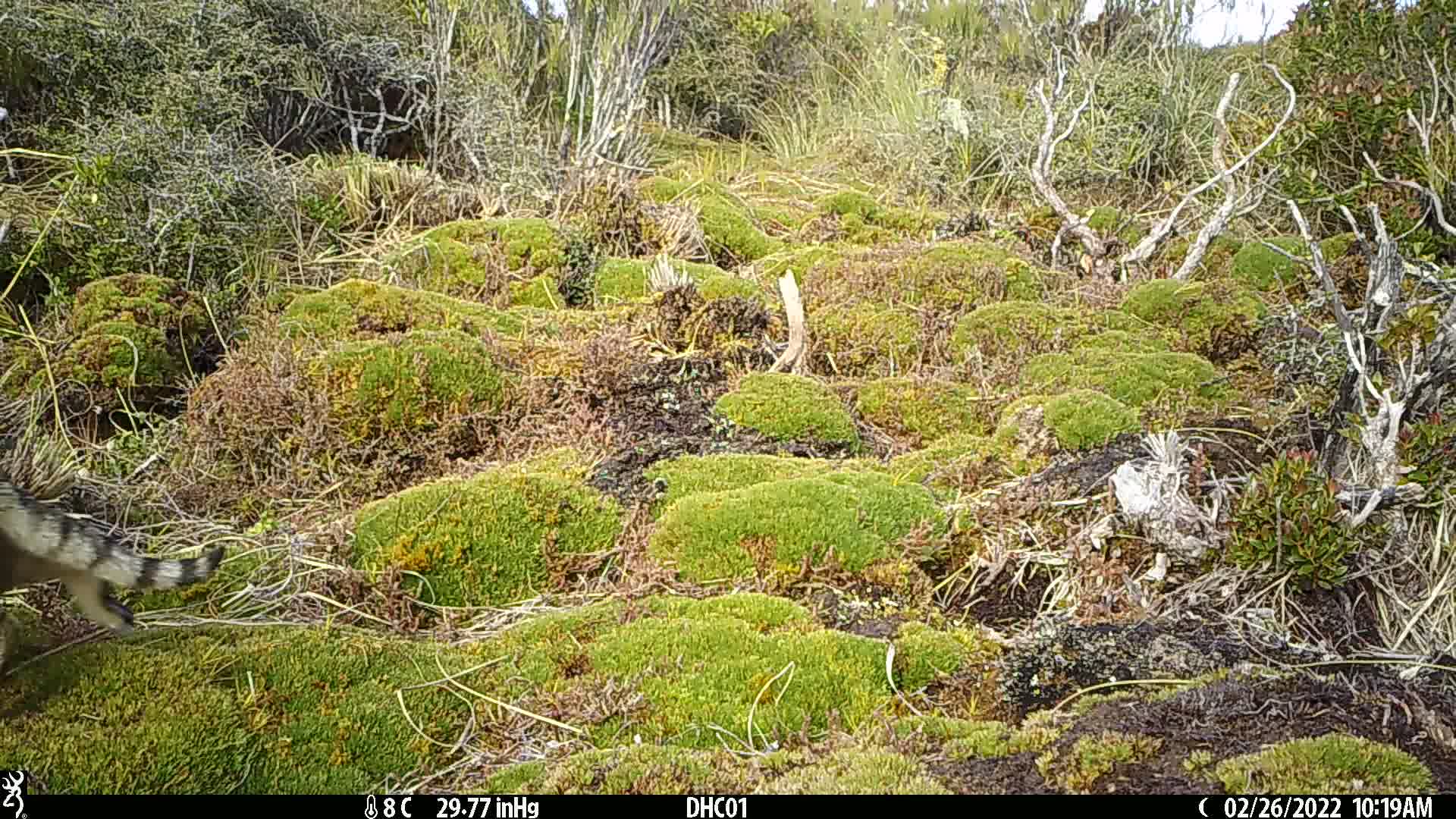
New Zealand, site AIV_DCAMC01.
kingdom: Animalia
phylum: Chordata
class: Mammalia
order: Carnivora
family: Felidae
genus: Felis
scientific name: Felis catus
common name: domestic cat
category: cat